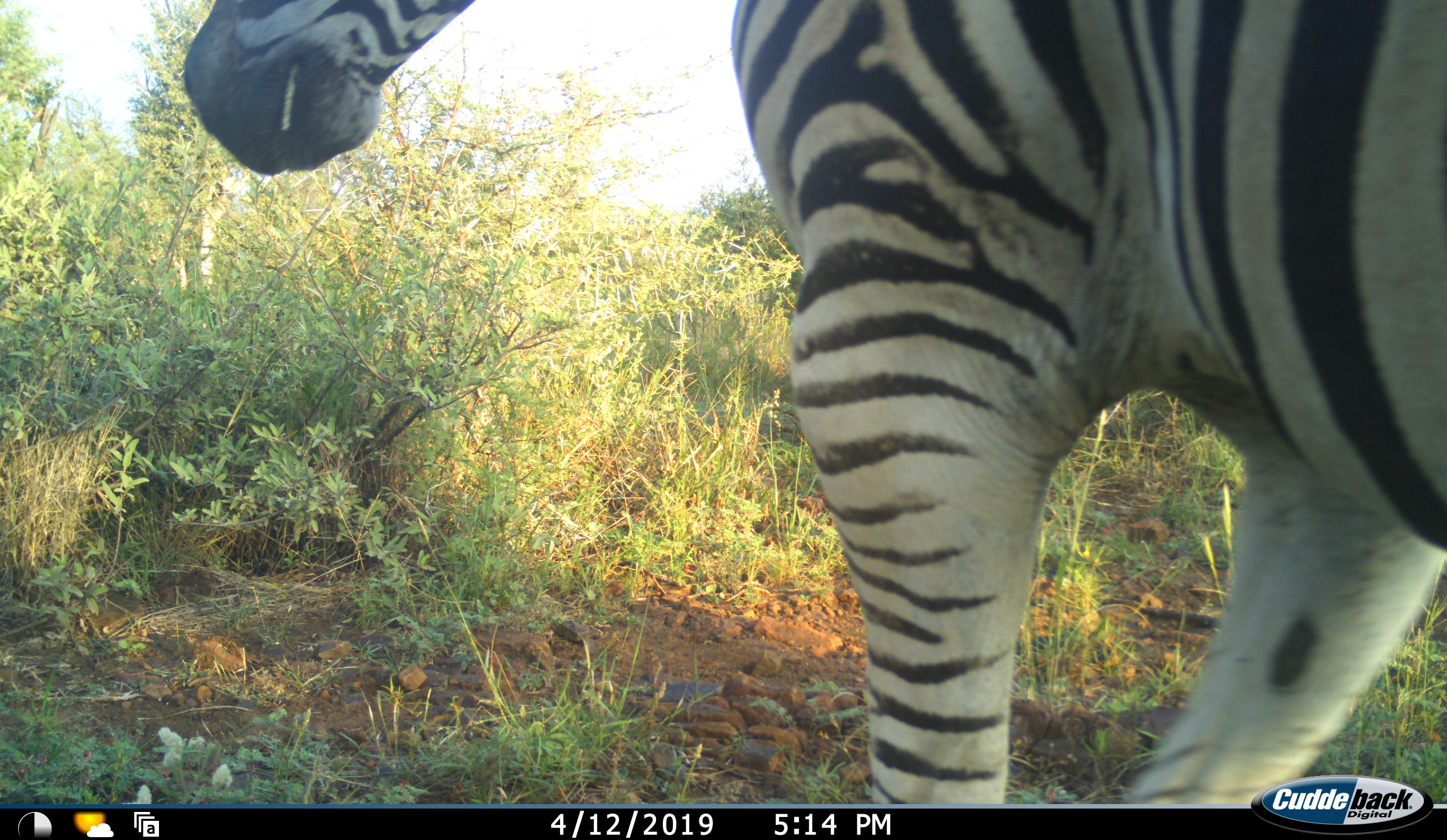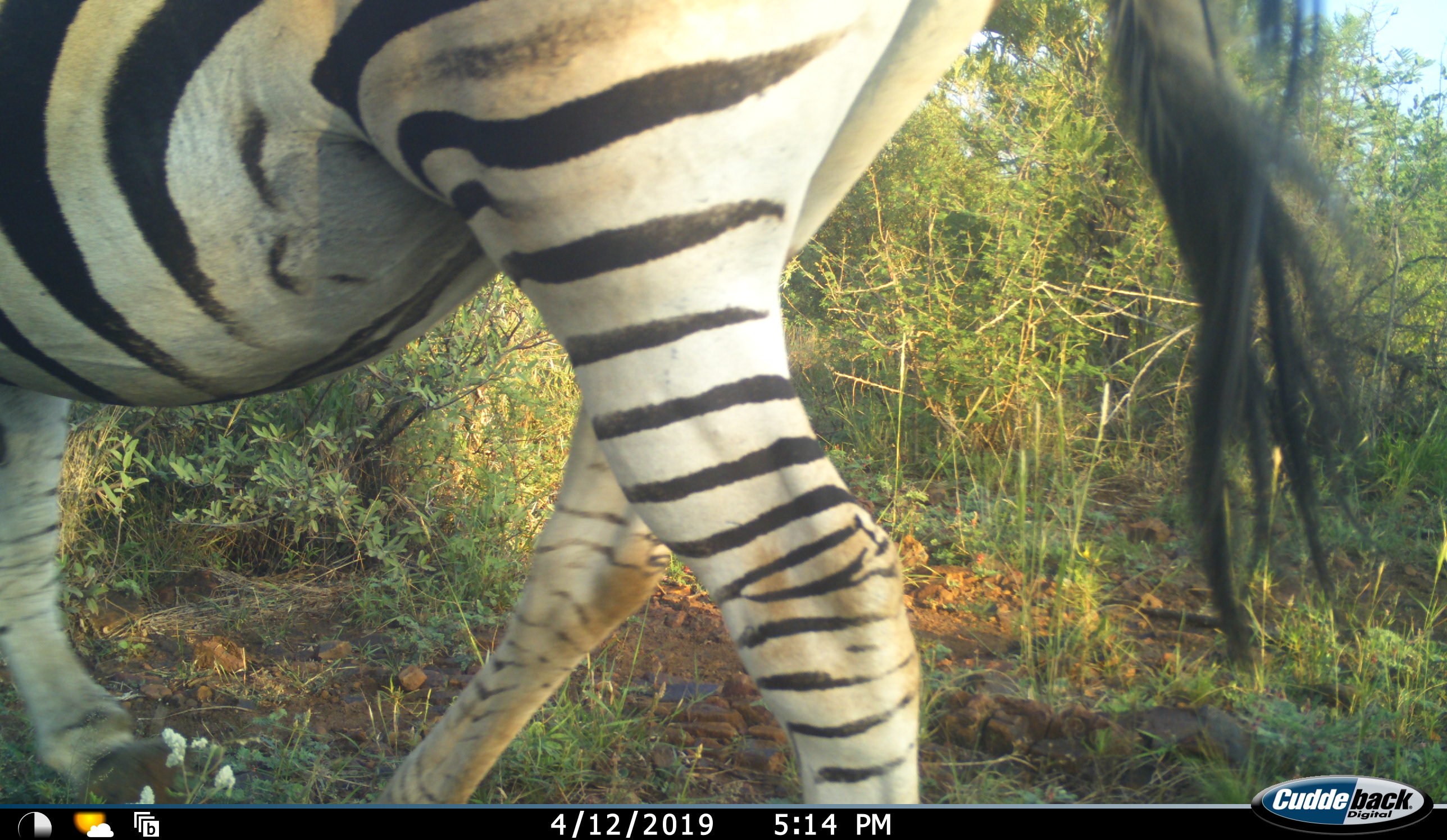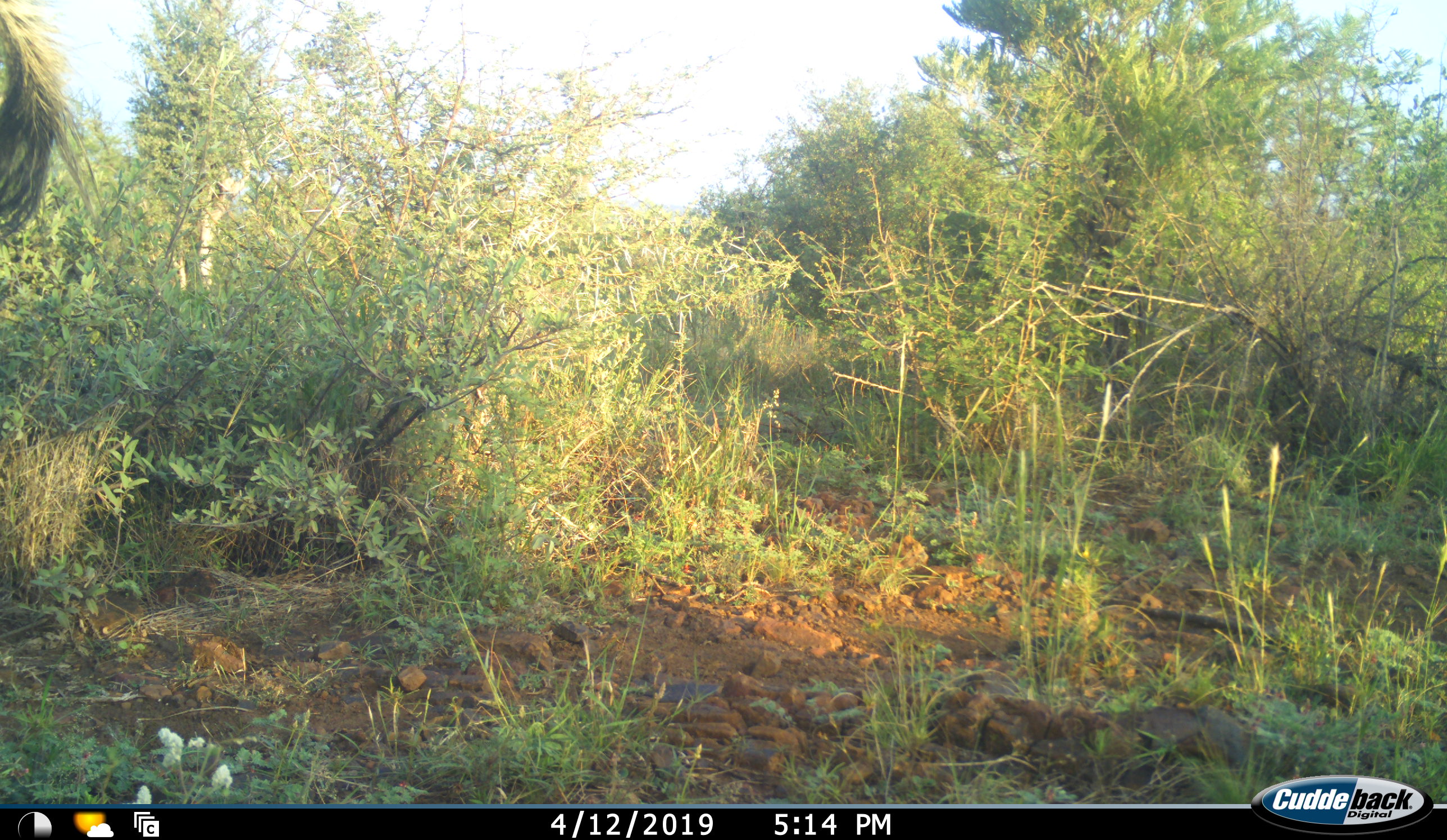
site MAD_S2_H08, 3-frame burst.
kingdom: Animalia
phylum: Chordata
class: Mammalia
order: Perissodactyla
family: Equidae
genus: Equus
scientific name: Equus quagga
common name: plains zebra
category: zebraplains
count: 1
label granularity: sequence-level